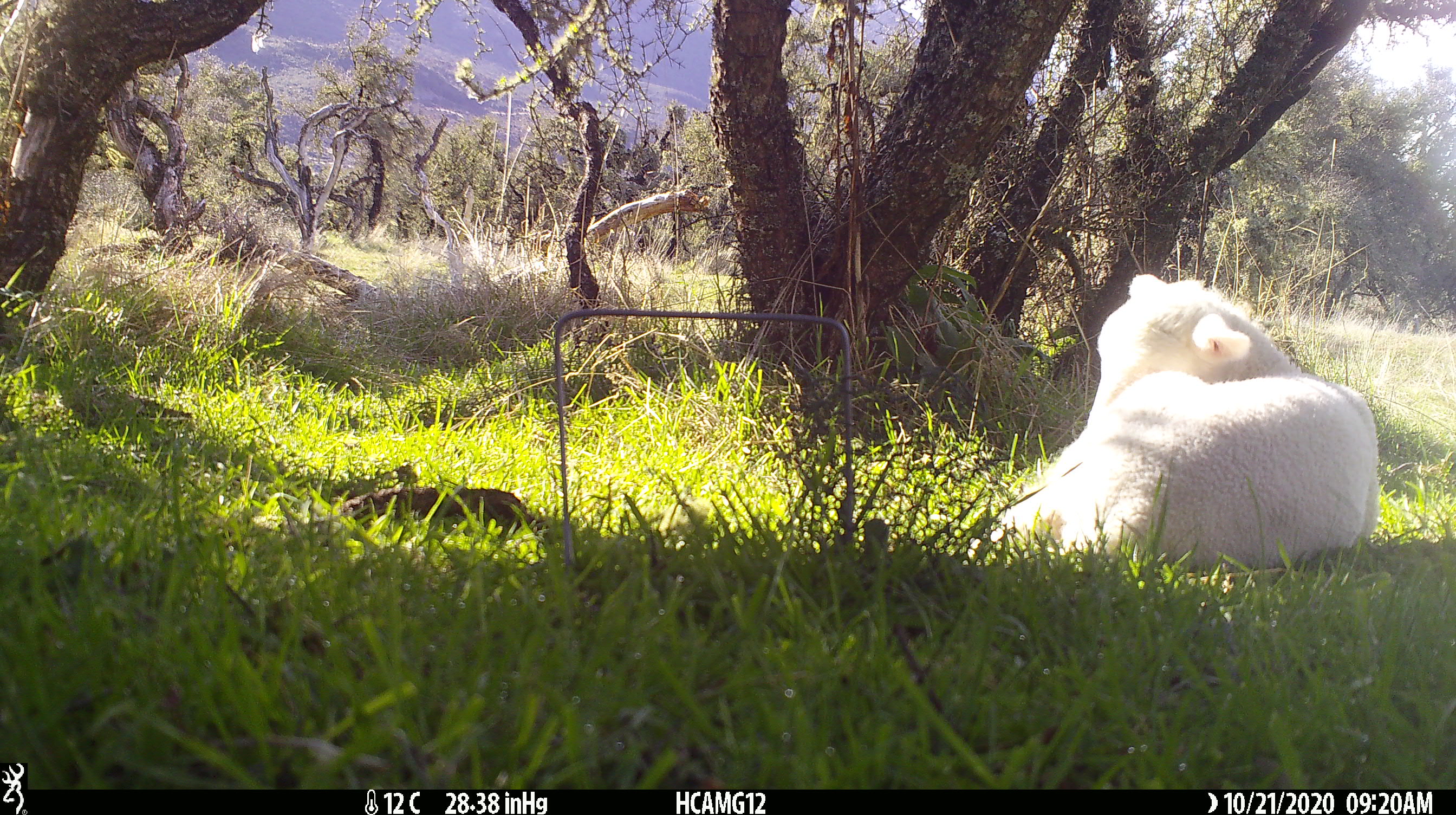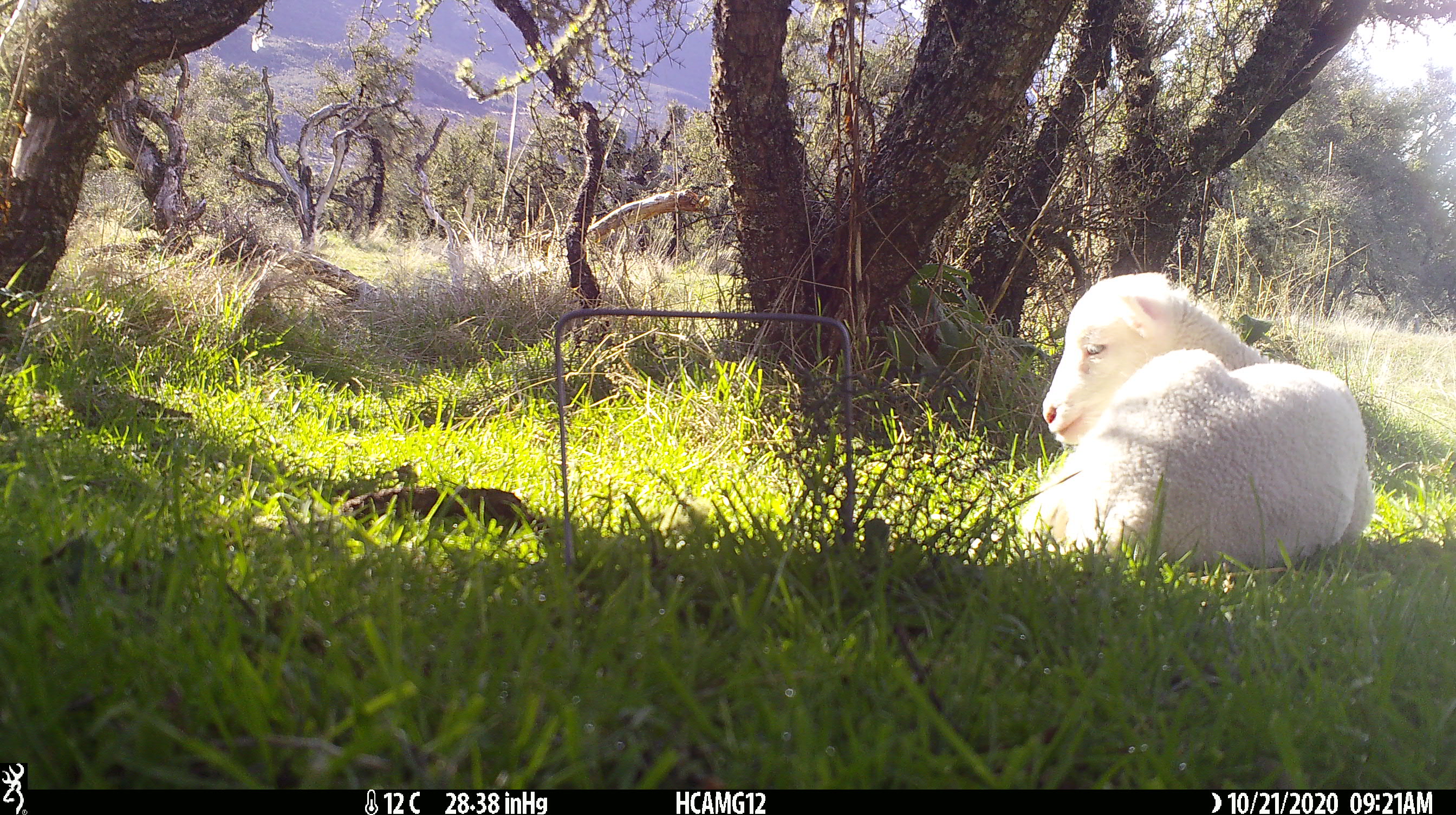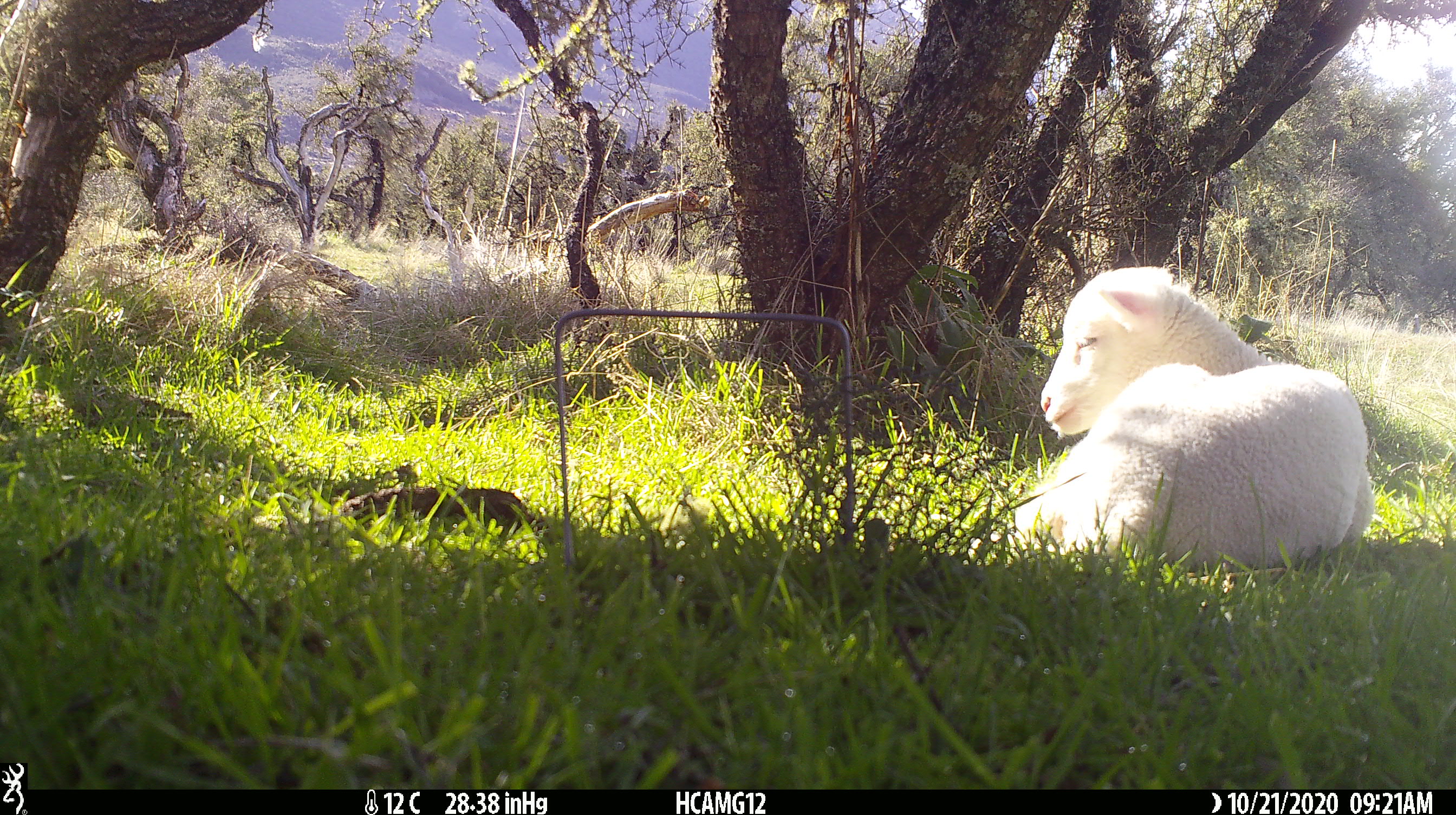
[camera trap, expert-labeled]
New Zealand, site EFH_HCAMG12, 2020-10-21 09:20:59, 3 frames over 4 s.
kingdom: Animalia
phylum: Chordata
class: Mammalia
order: Artiodactyla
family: Bovidae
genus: Ovis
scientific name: Ovis aries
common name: domestic sheep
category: sheep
Sheep (domestic sheep) (Ovis aries).